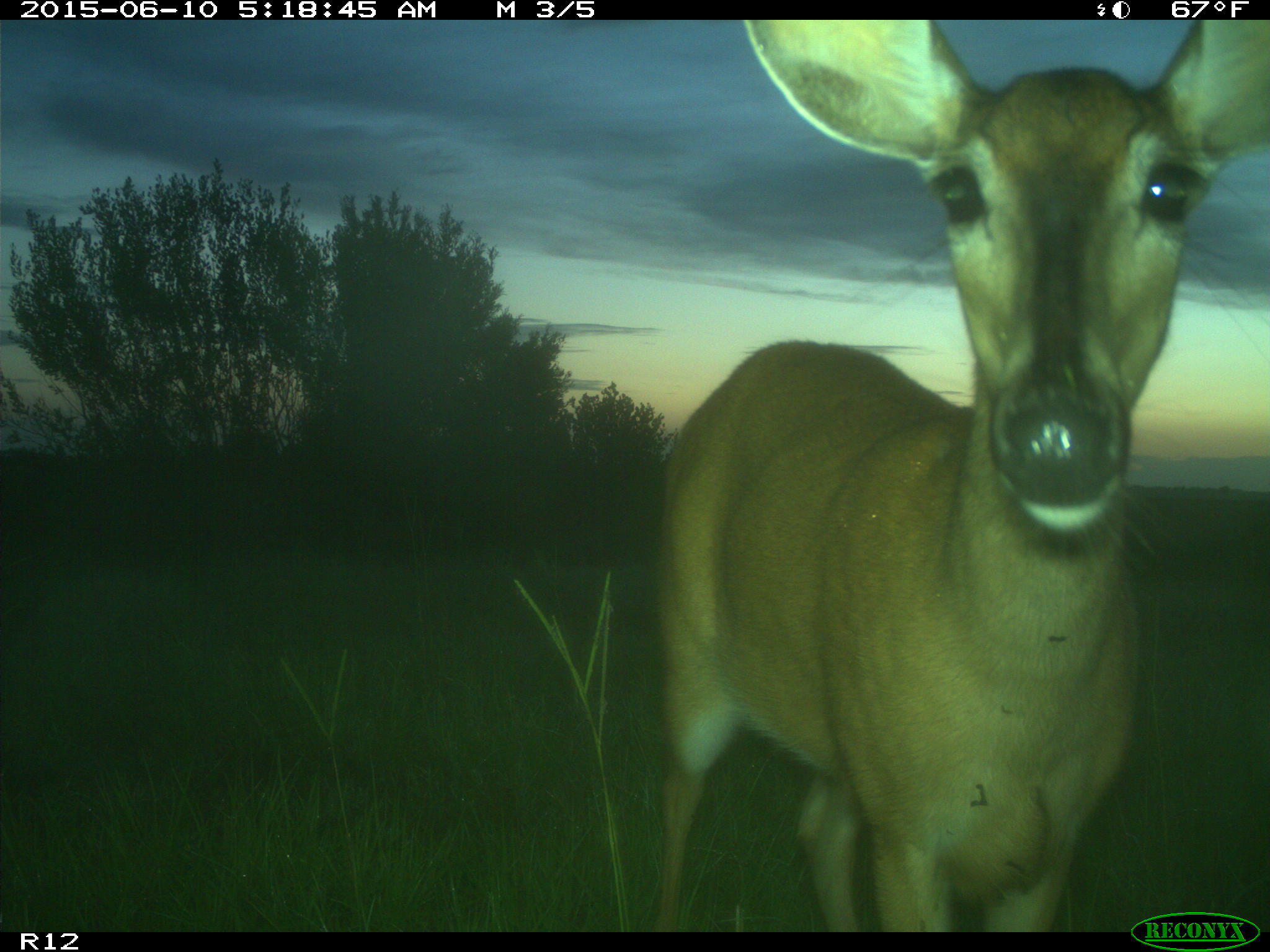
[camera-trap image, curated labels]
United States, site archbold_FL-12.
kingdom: Animalia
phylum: Chordata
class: Mammalia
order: Artiodactyla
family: Cervidae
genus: Odocoileus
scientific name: Odocoileus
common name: deer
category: unidentified deer